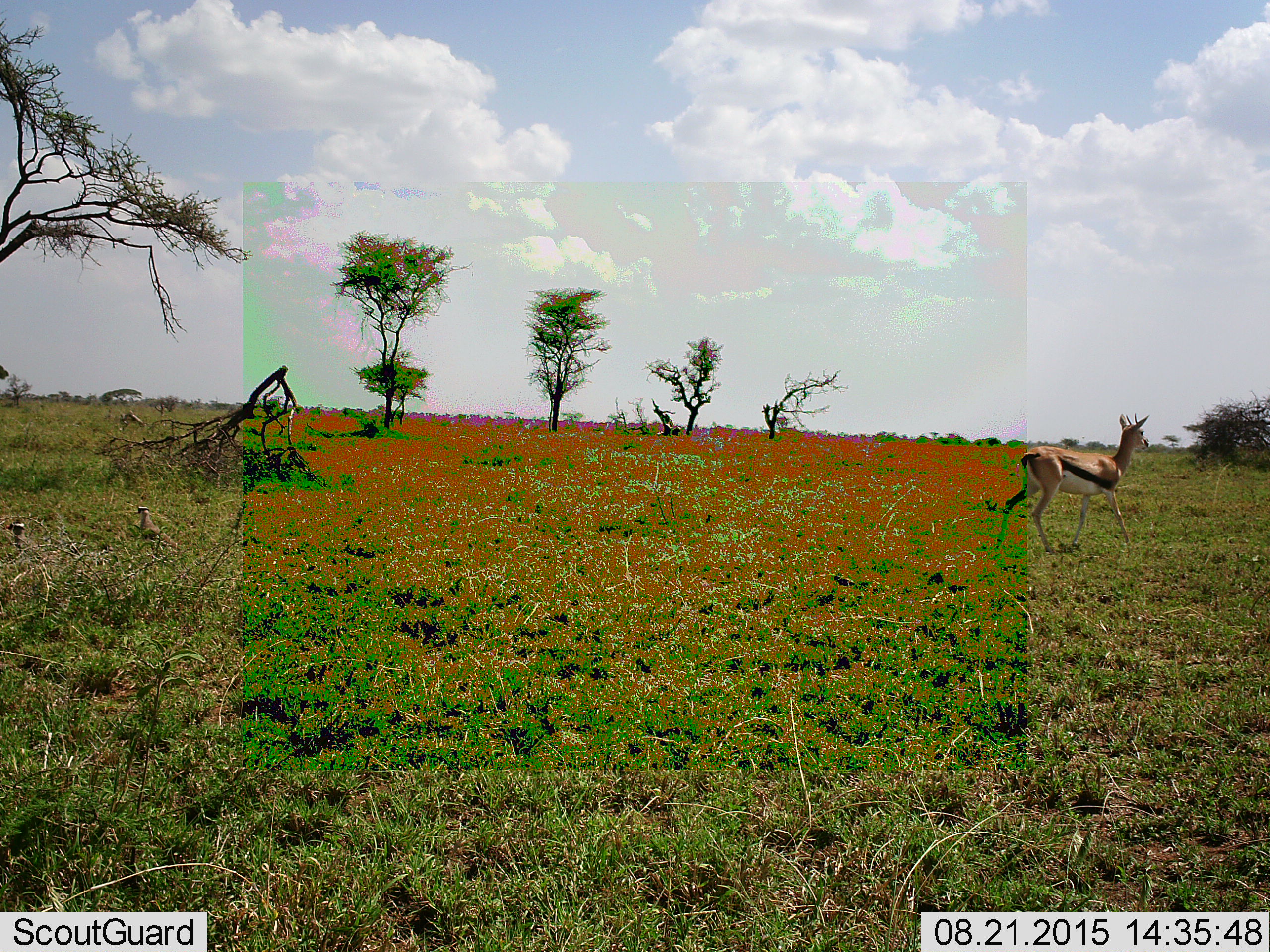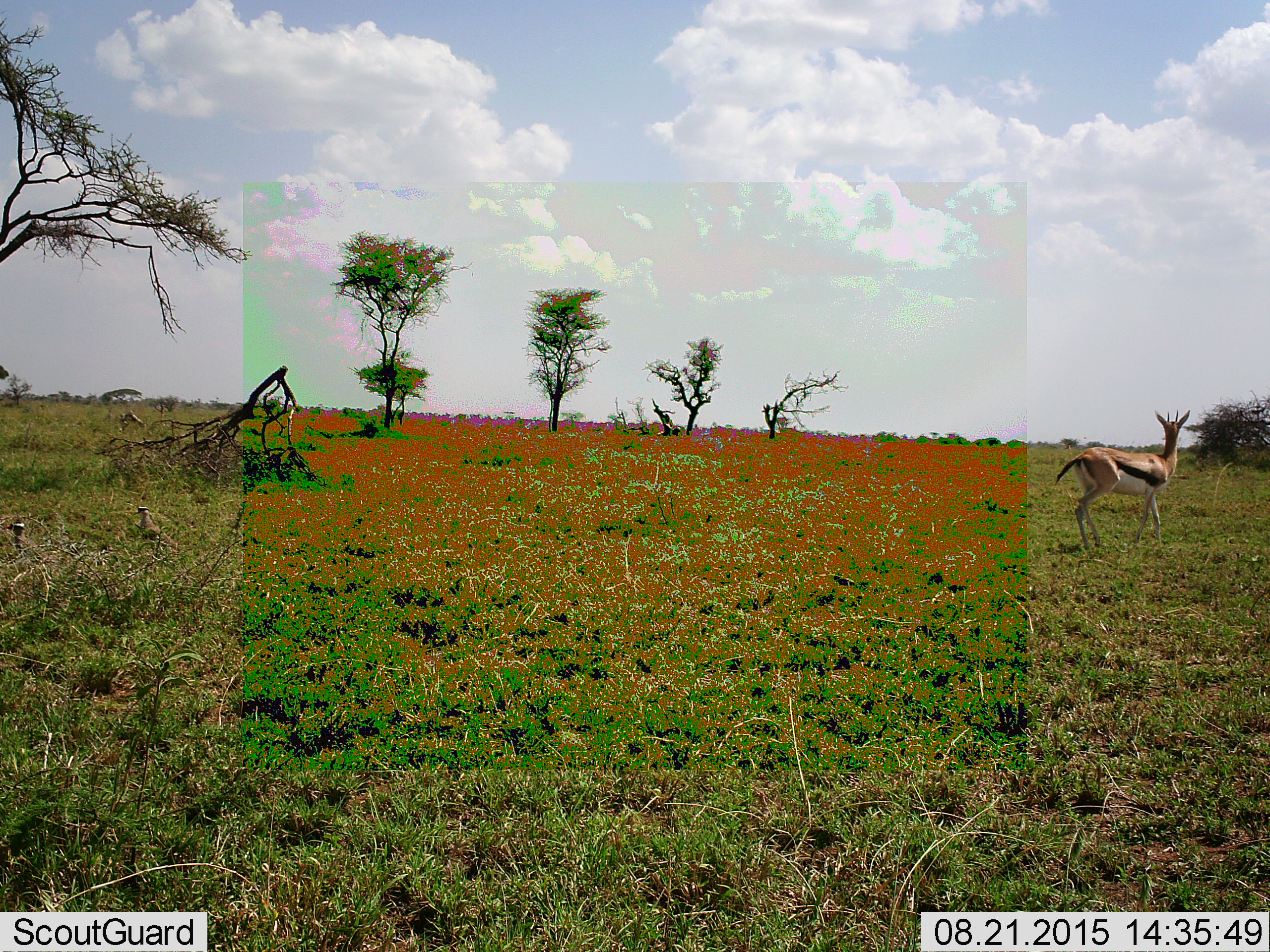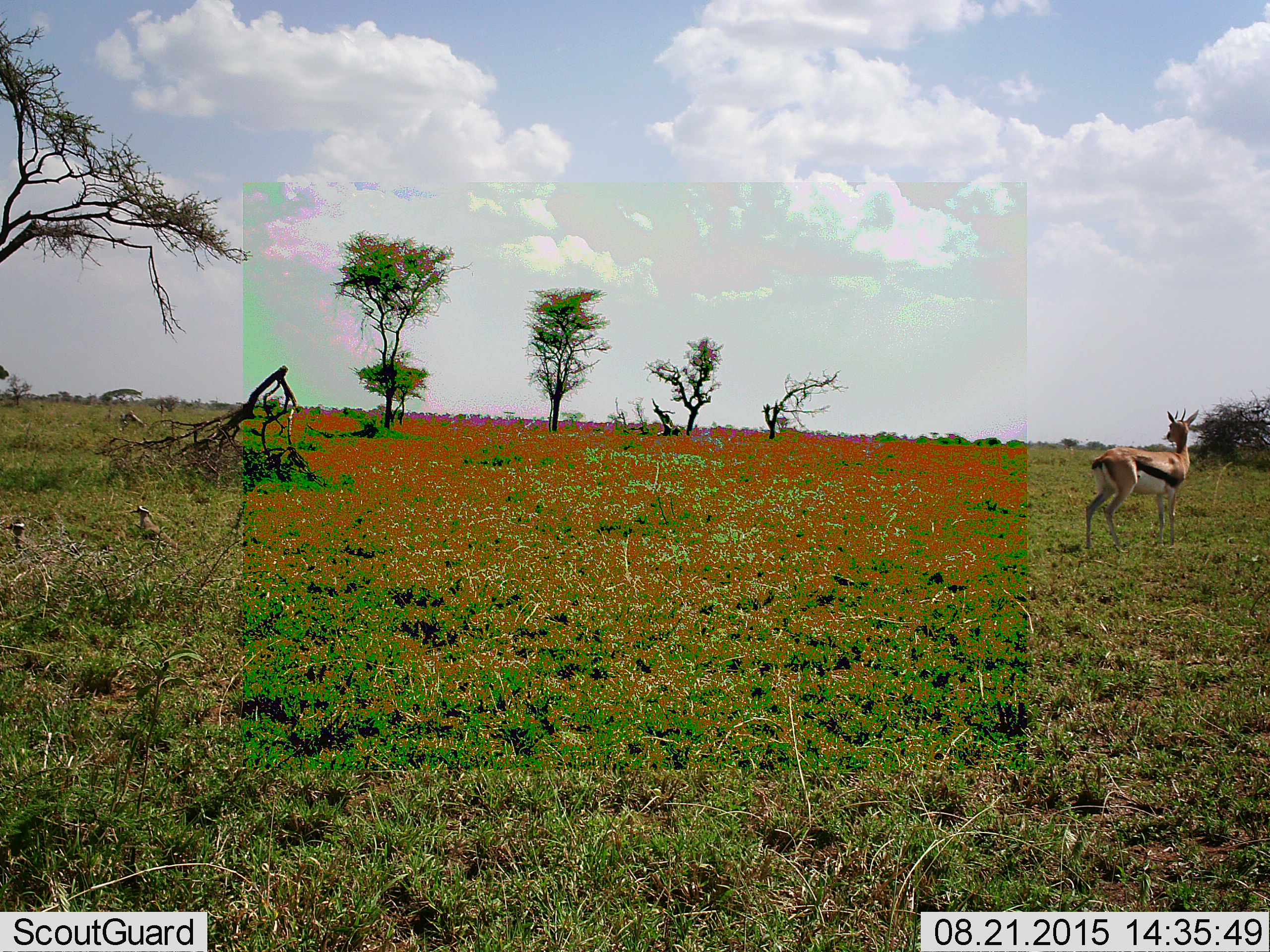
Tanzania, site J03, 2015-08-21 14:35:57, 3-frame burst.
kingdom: Animalia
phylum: Chordata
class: Mammalia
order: Artiodactyla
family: Bovidae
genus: Eudorcas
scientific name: Eudorcas thomsonii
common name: thomson's gazelle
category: gazellethomsons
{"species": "gazellethomsons (thomson's gazelle) (Eudorcas thomsonii)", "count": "1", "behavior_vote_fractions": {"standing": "40%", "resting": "0%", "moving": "80%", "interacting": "0%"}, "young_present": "0%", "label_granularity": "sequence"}